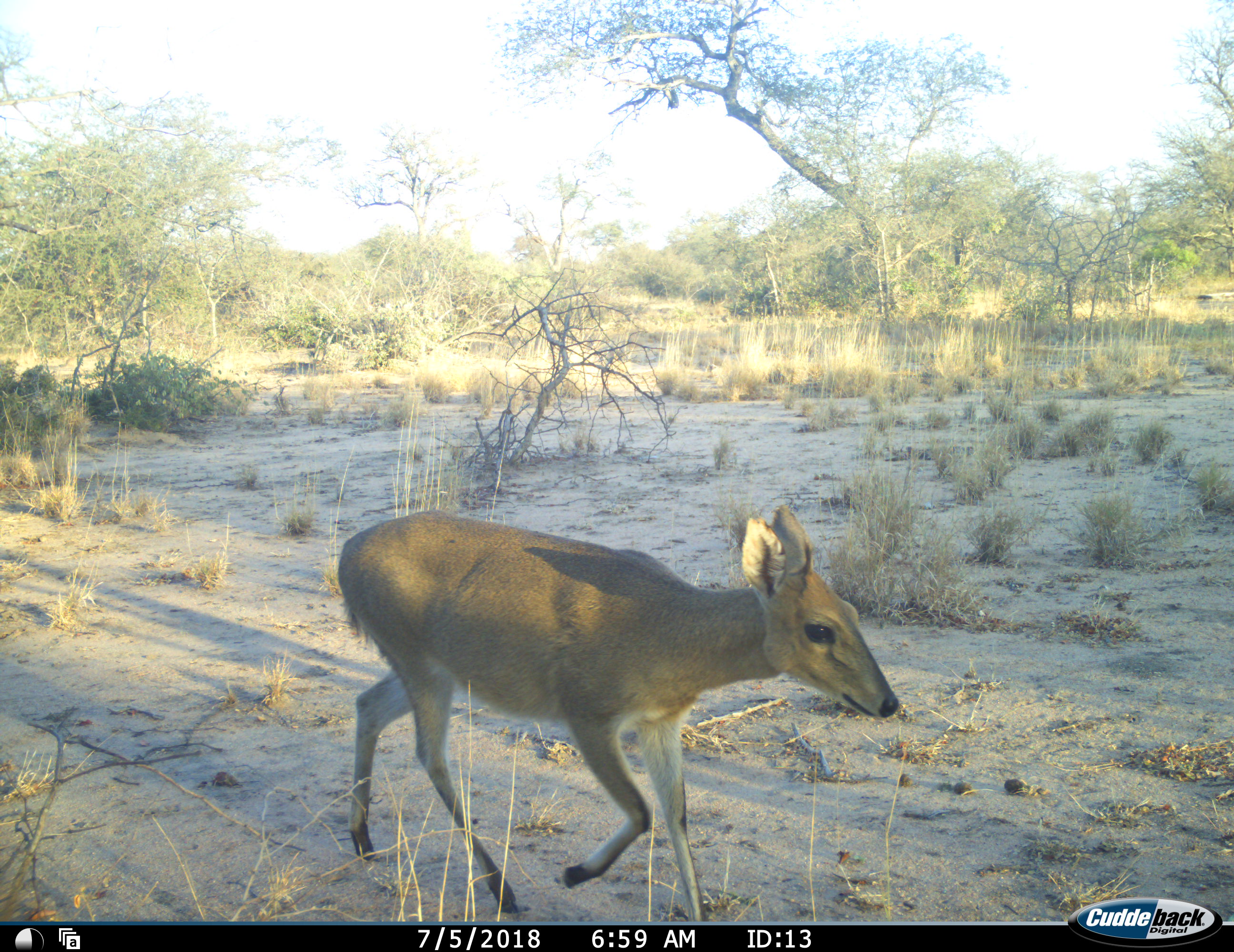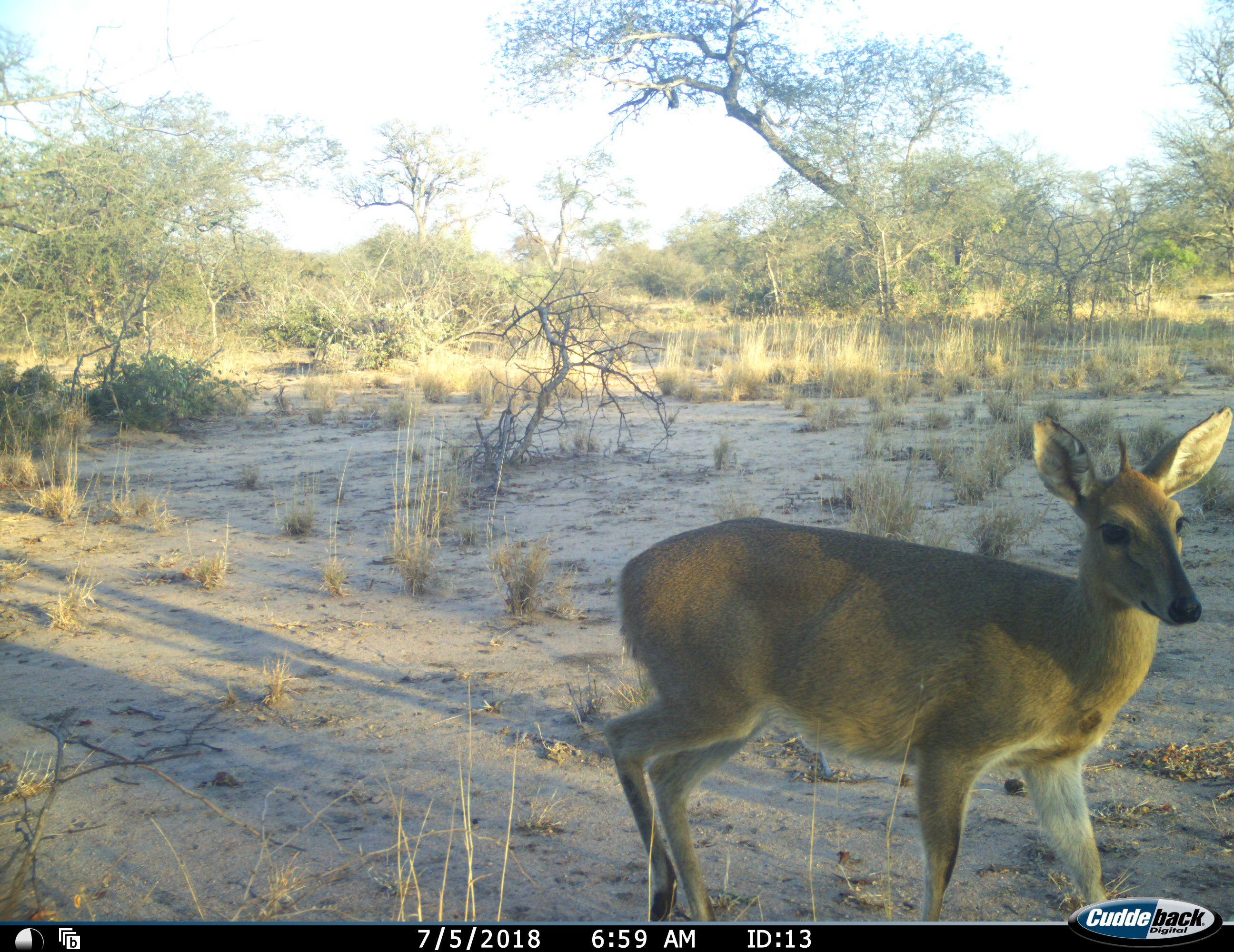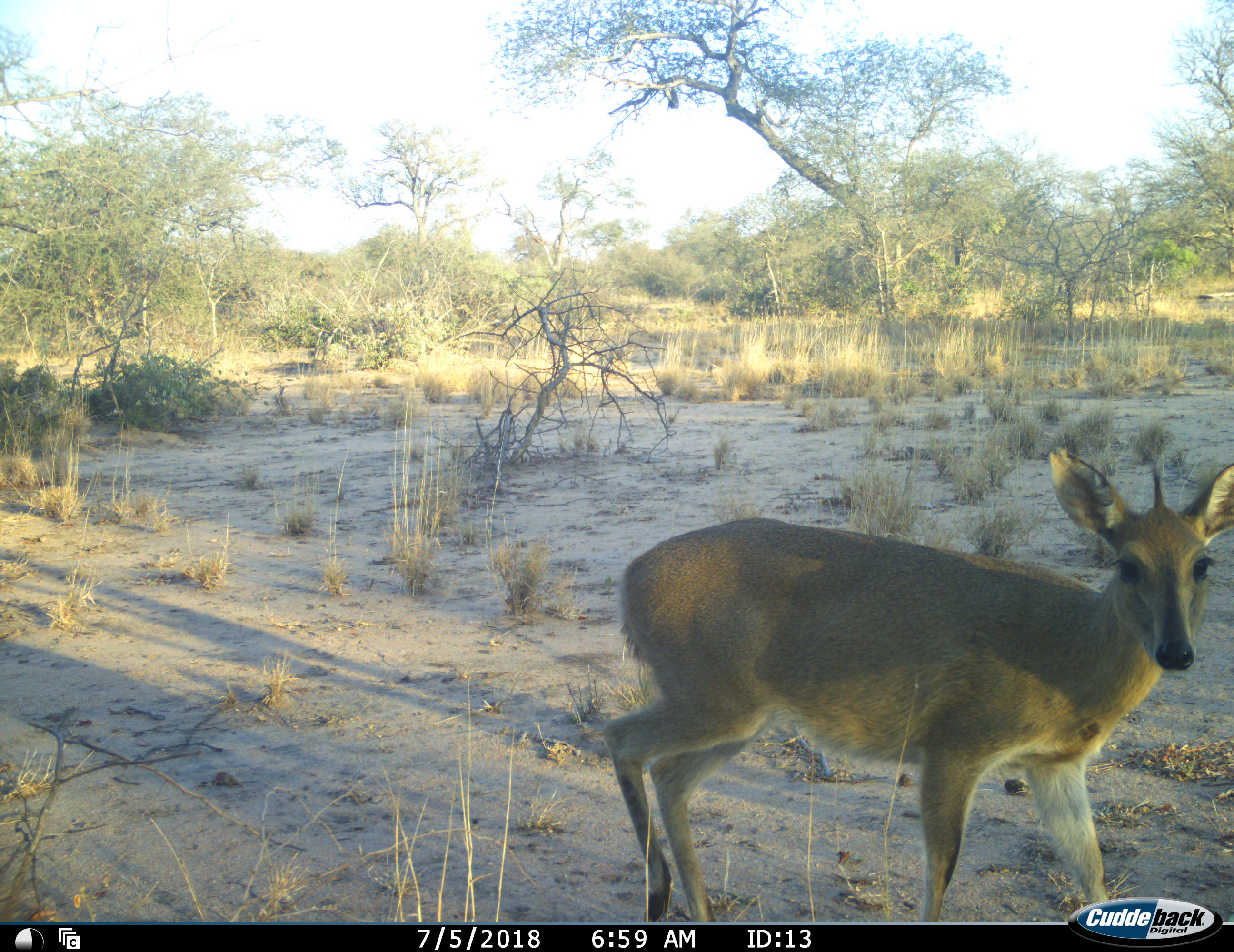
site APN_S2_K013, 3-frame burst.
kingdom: Animalia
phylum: Chordata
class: Mammalia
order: Artiodactyla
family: Bovidae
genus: Sylvicapra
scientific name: Sylvicapra grimmia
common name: common duiker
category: duikercommongrey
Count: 1.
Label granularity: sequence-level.